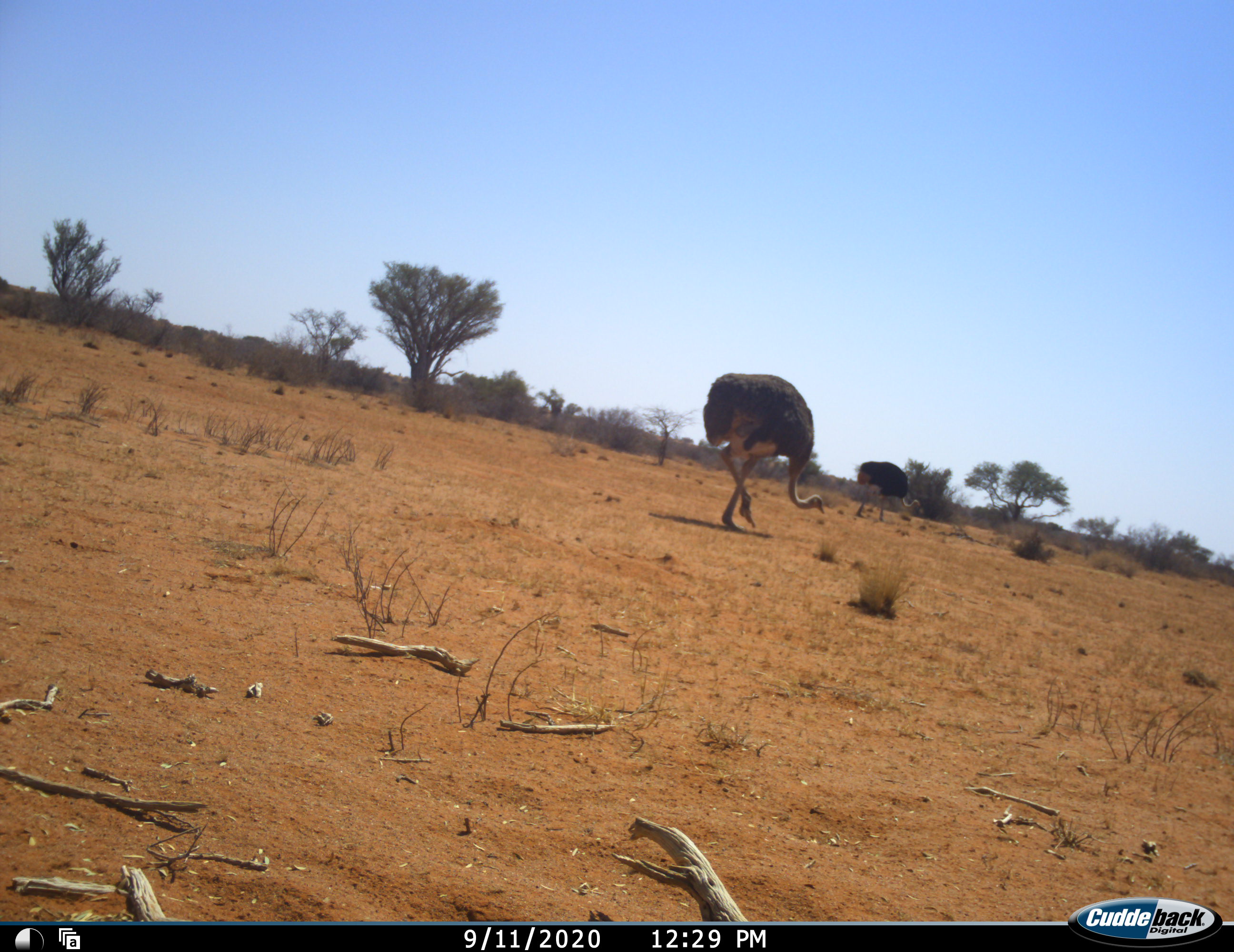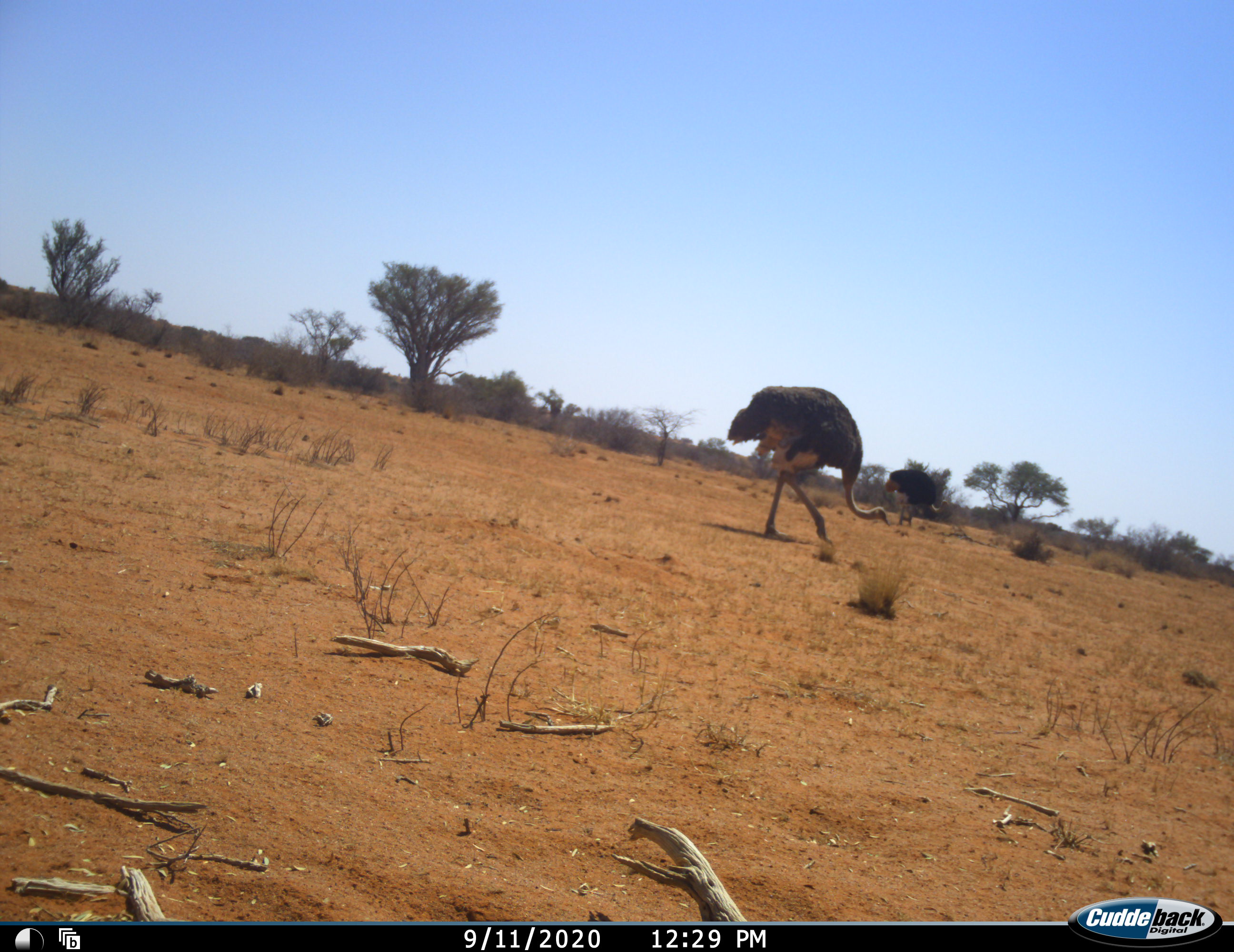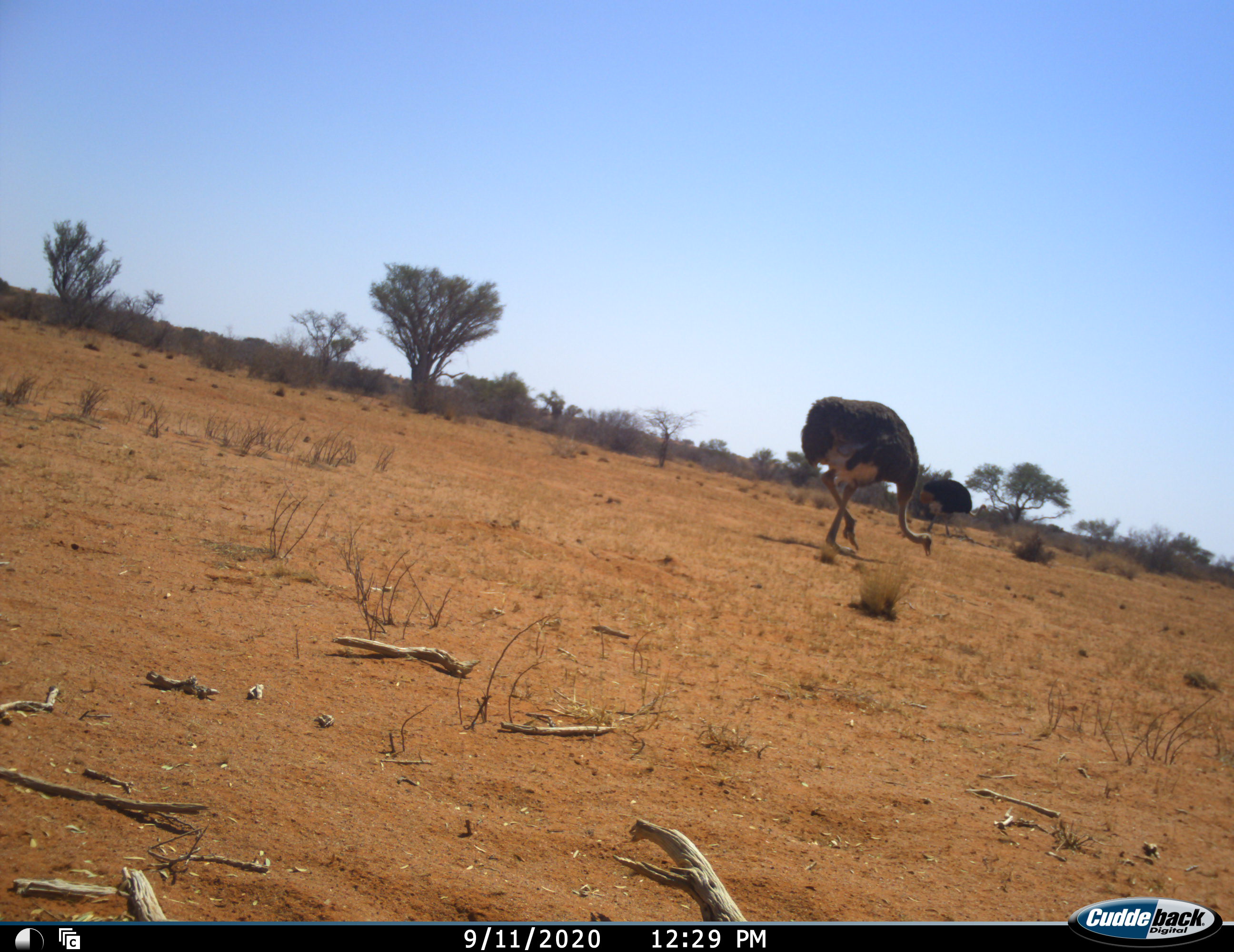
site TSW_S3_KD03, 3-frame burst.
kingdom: Animalia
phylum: Chordata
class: Aves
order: Struthioniformes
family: Struthionidae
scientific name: Struthionidae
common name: ostrich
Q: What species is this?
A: Ostrich (Struthionidae).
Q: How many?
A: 2.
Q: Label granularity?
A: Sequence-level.